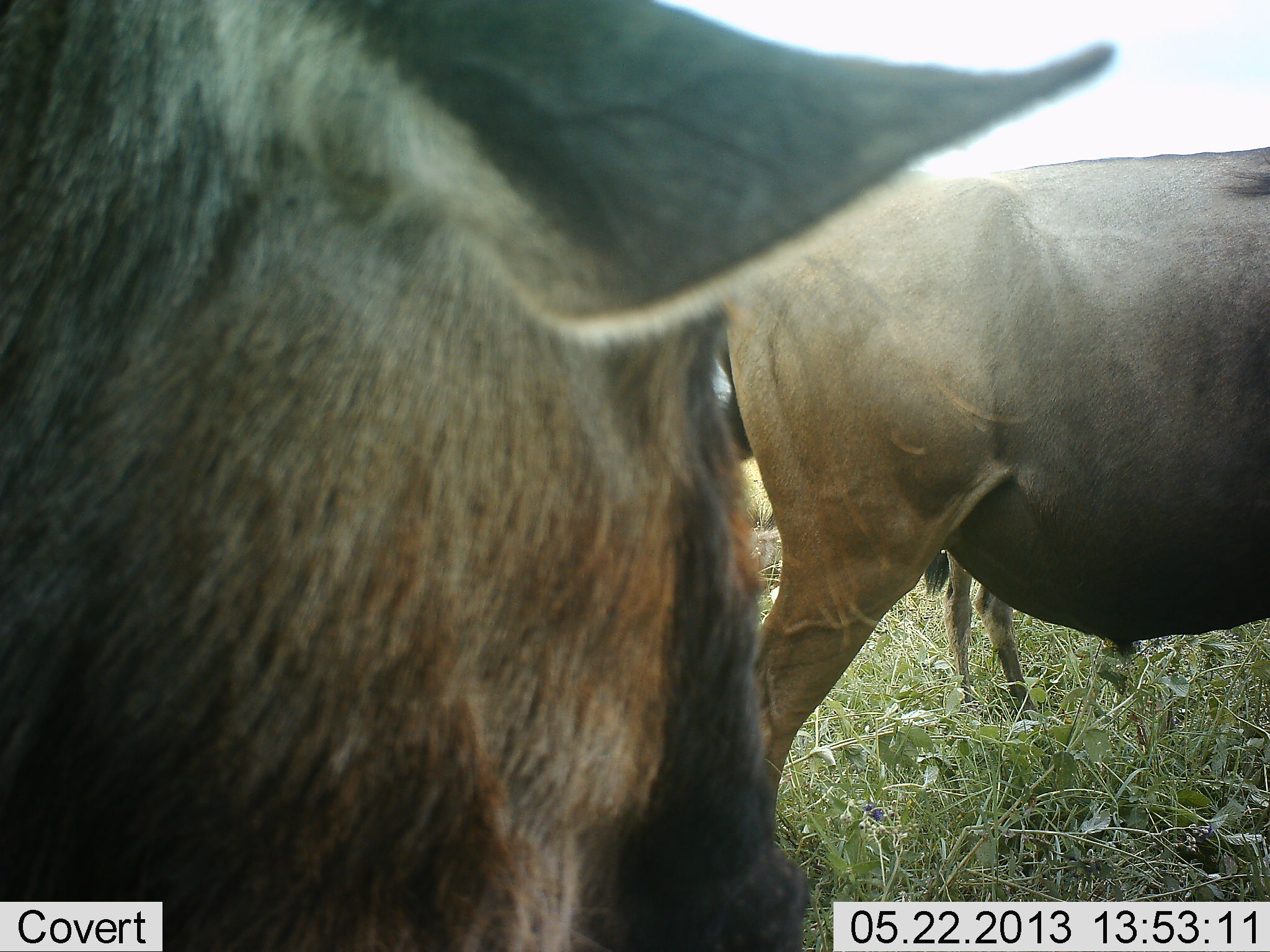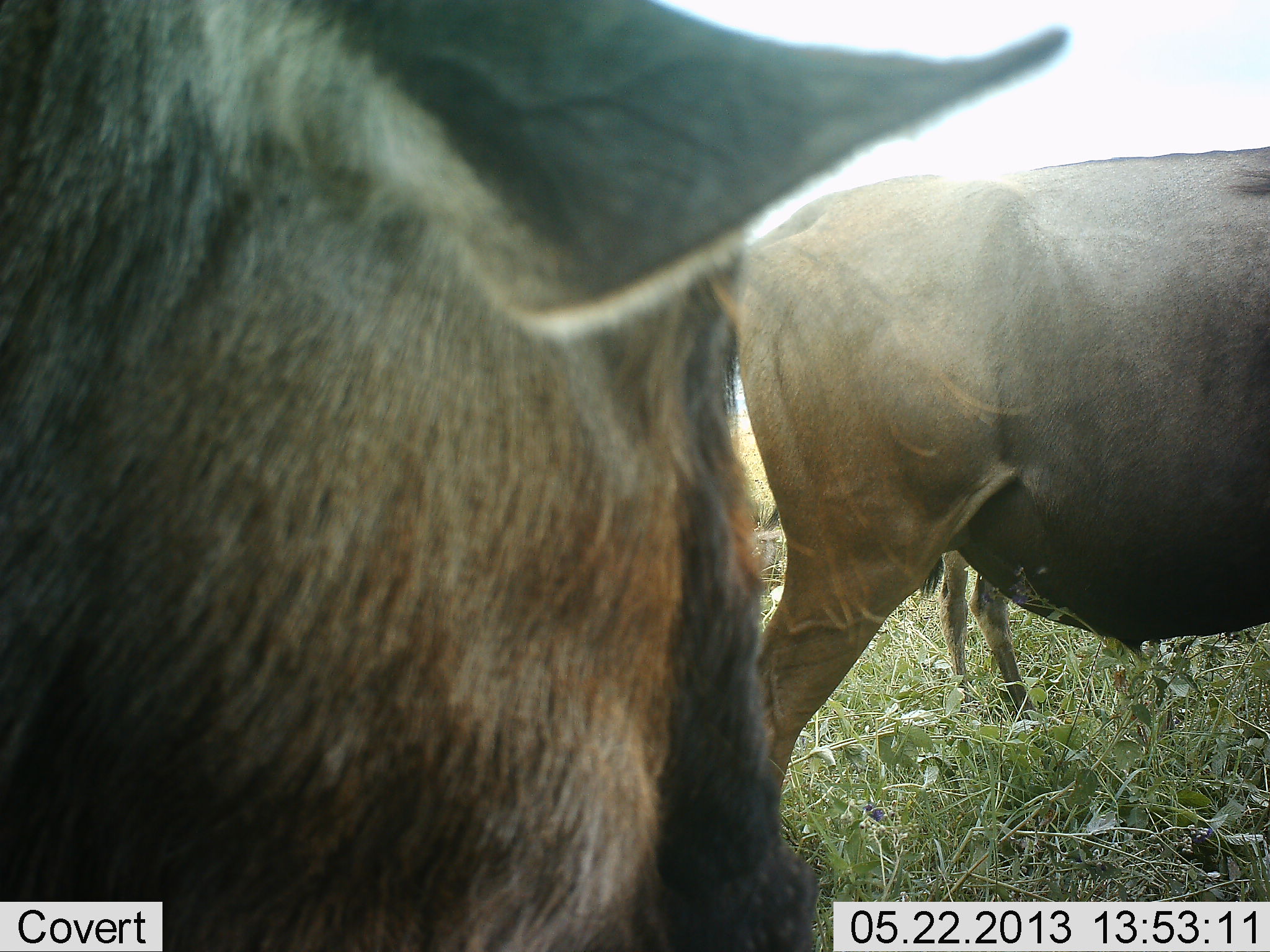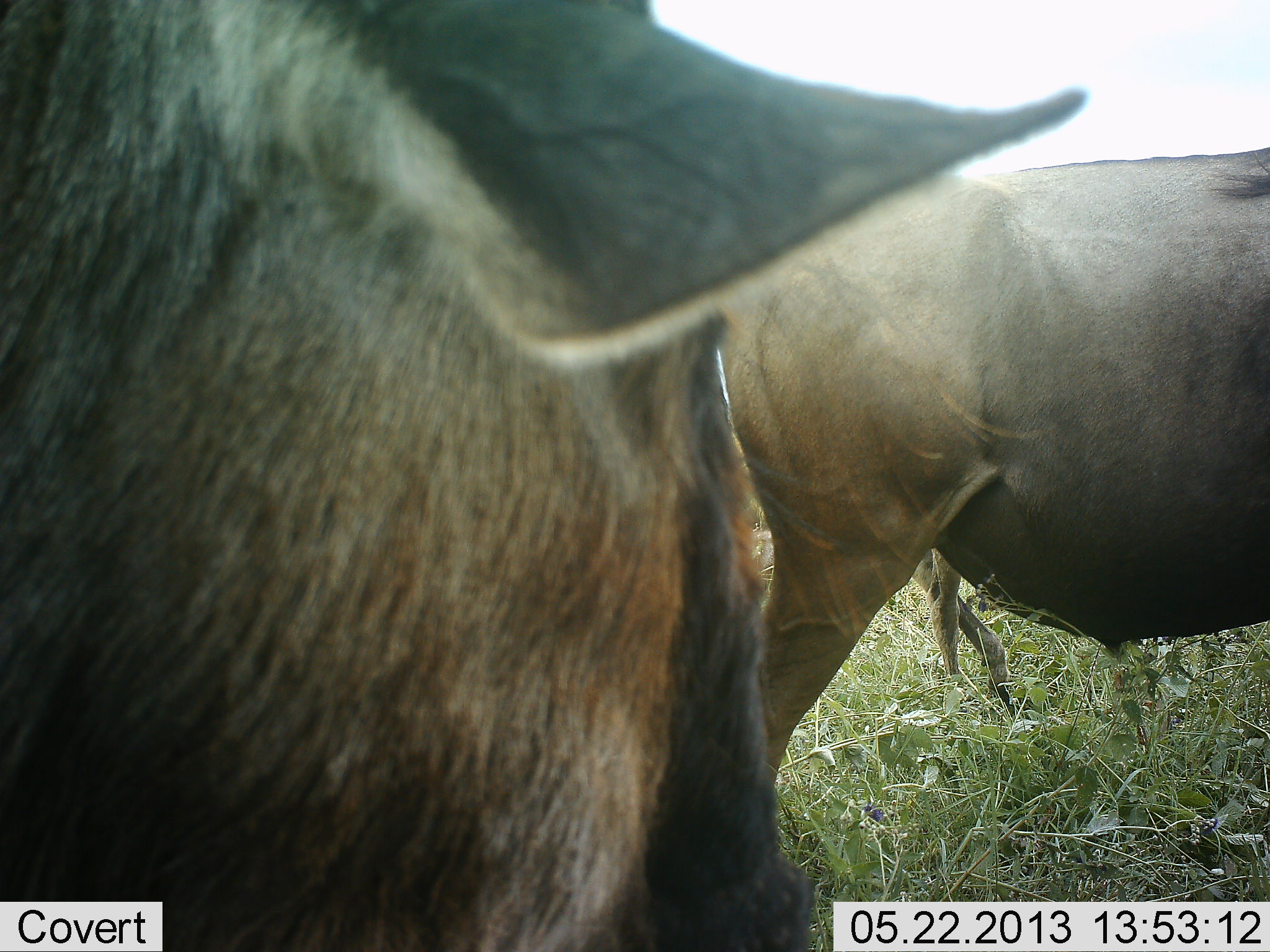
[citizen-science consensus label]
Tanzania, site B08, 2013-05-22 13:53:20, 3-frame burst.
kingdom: Animalia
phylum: Chordata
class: Mammalia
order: Artiodactyla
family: Bovidae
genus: Connochaetes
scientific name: Connochaetes taurinus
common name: blue wildebeest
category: wildebeest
Wildebeest (blue wildebeest) (Connochaetes taurinus), count 3. Behavior (volunteer vote fractions): standing 100%, resting 0%, moving 0%, interacting 0%. Young present (vote fraction): 10%. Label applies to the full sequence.